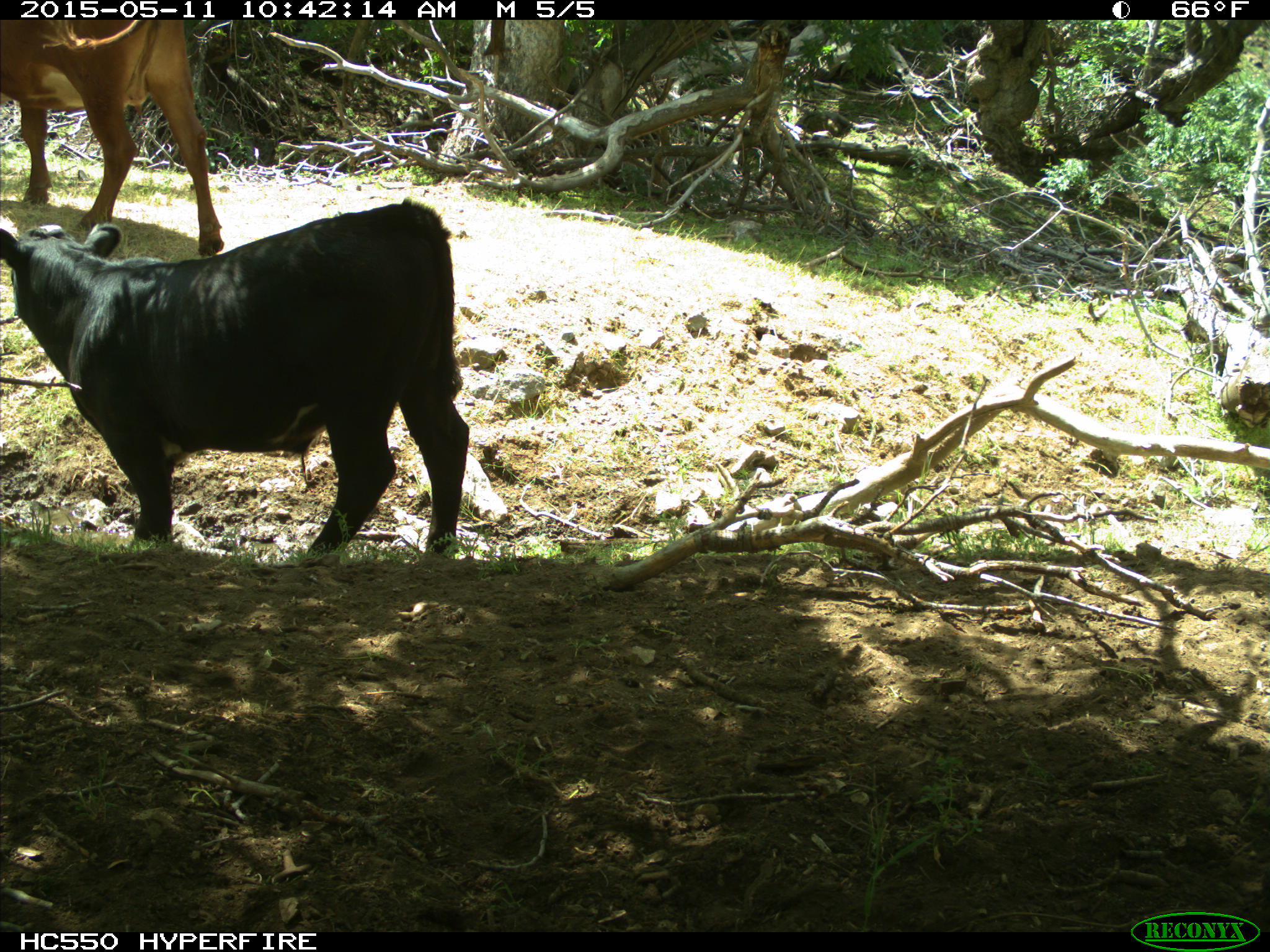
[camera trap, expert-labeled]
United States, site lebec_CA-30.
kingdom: Animalia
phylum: Chordata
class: Mammalia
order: Artiodactyla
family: Bovidae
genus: Bos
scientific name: Bos taurus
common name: domestic cow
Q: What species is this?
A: Bos taurus (domestic cow).